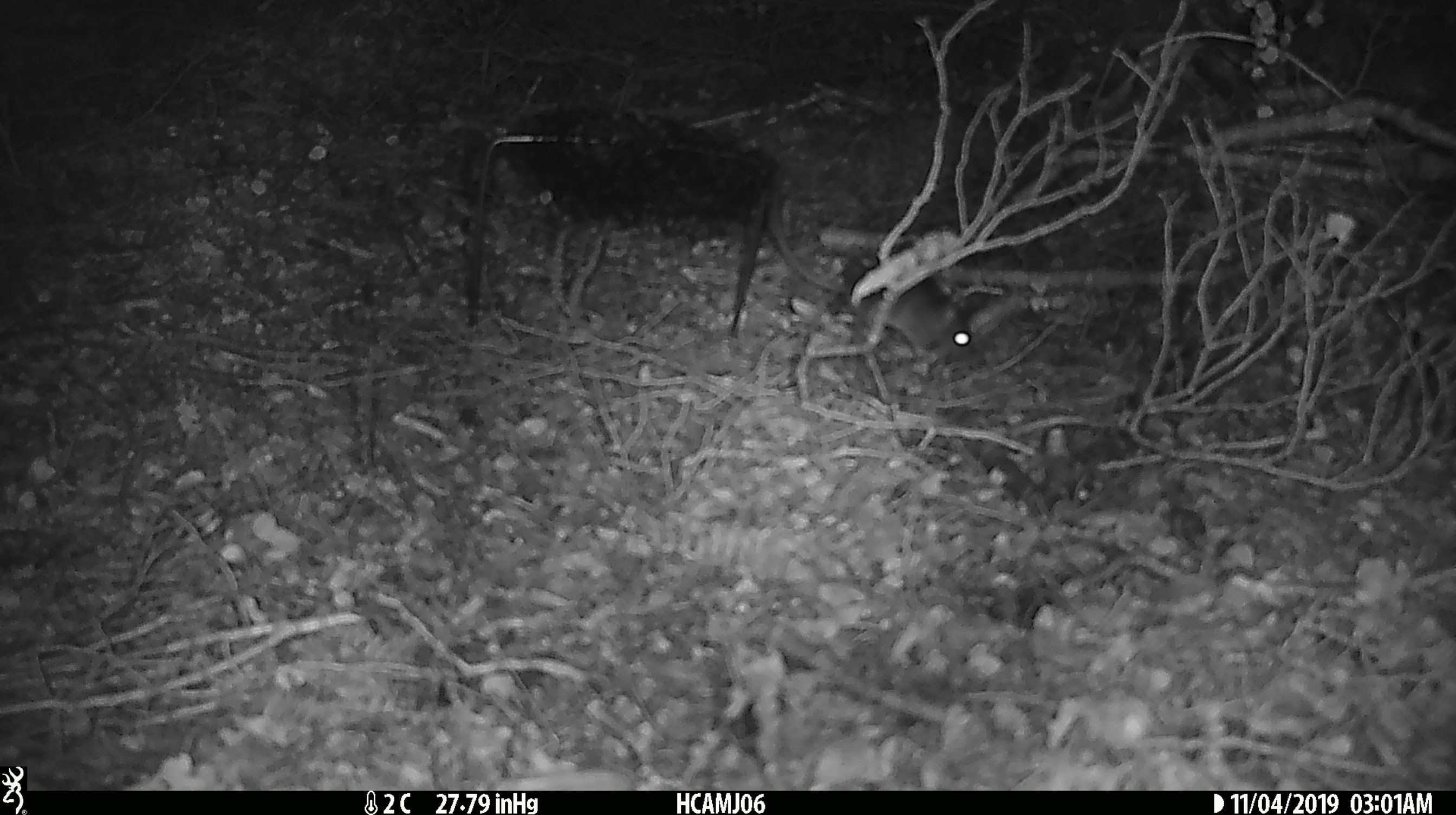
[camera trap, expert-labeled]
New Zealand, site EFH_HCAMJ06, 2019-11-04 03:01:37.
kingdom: Animalia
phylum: Chordata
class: Mammalia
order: Rodentia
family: Muridae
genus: Mus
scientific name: Mus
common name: mouse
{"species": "mouse (Mus)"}